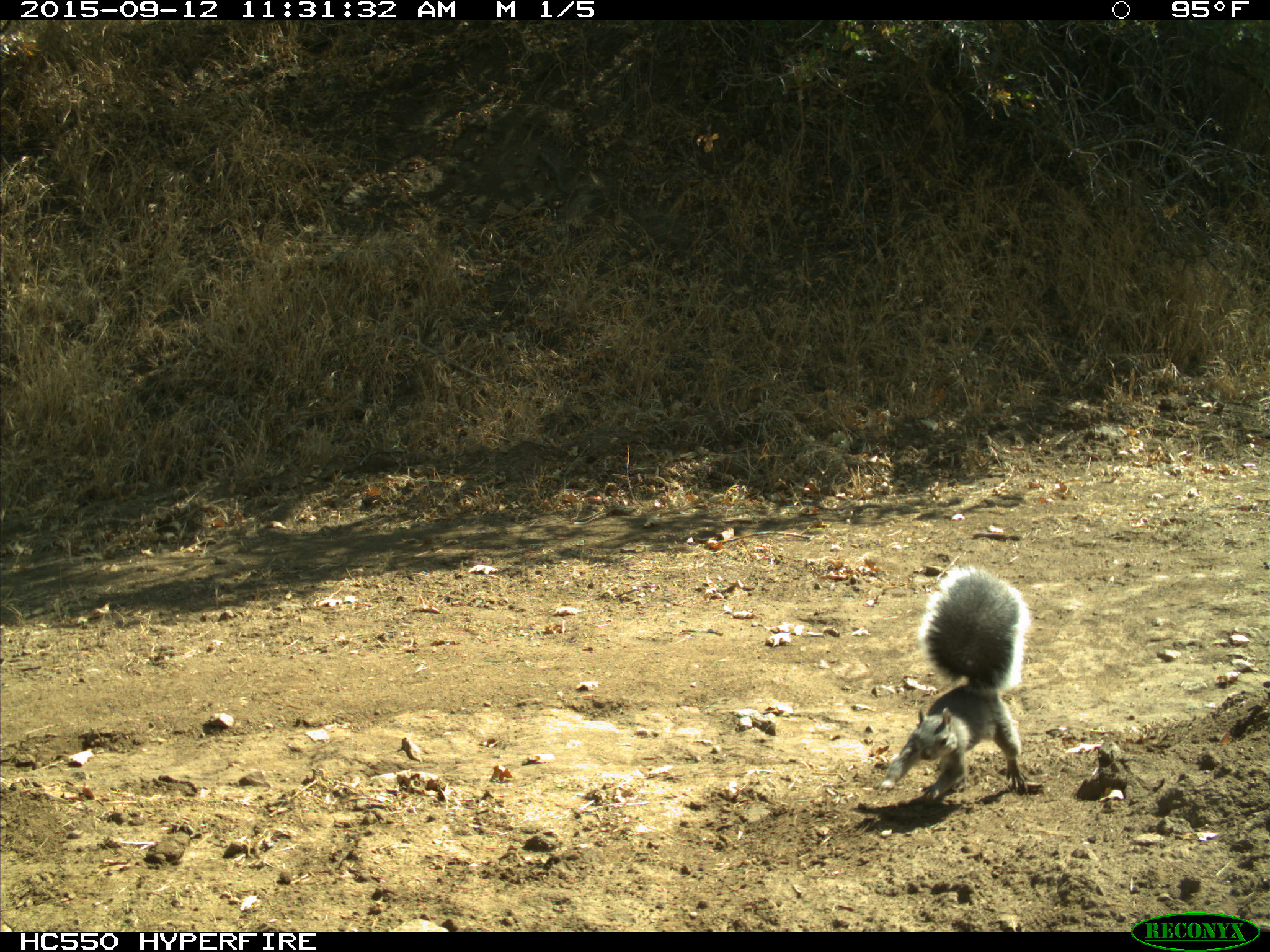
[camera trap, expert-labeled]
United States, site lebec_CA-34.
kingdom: Animalia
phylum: Chordata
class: Mammalia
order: Rodentia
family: Sciuridae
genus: Sciurus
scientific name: Sciurus carolinensis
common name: eastern gray squirrel